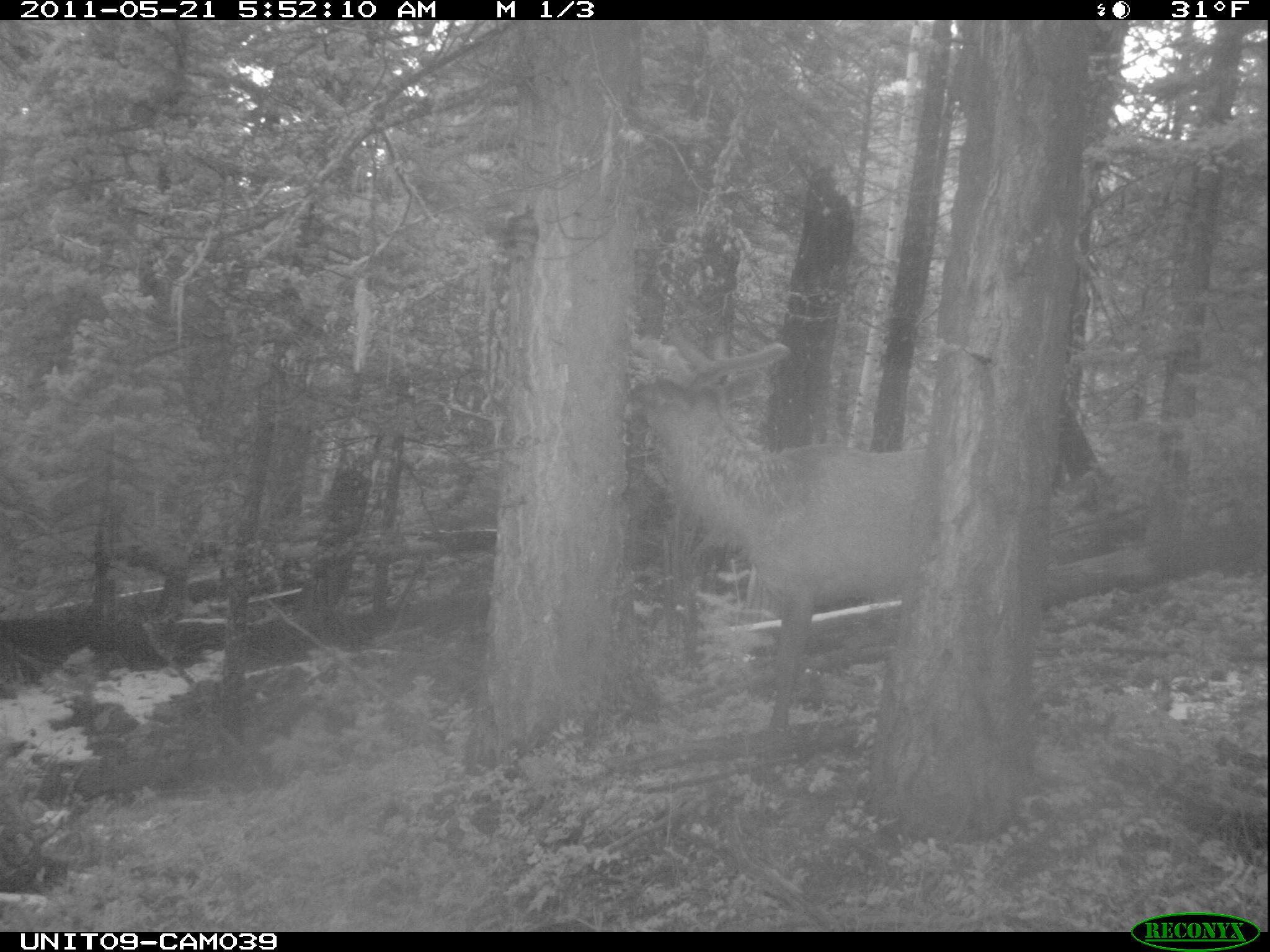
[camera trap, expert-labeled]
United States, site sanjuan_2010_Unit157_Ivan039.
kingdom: Animalia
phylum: Chordata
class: Mammalia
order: Artiodactyla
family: Cervidae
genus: Cervus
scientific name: Cervus elaphus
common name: red deer